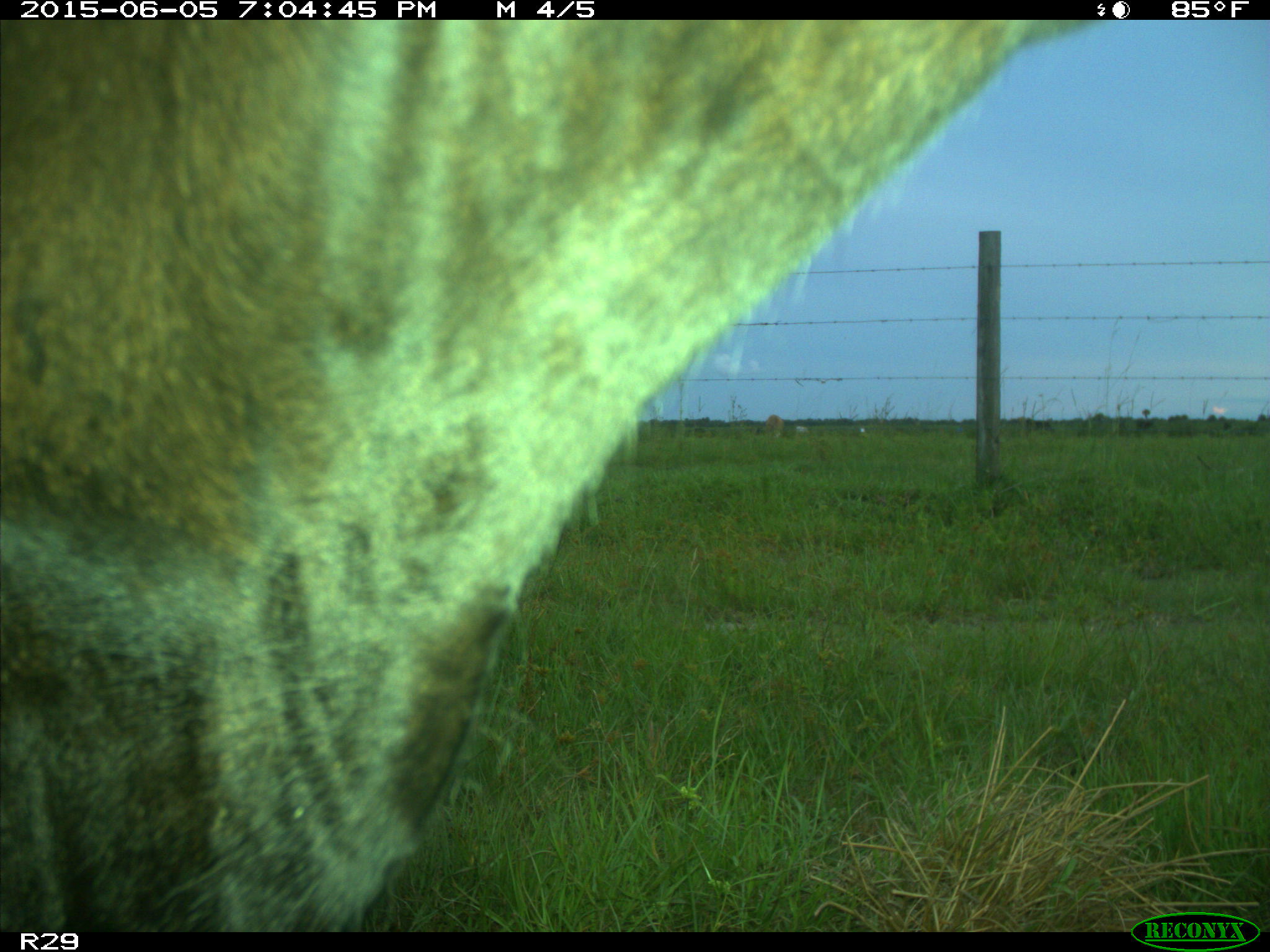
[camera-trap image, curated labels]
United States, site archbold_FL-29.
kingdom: Animalia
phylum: Chordata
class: Mammalia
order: Artiodactyla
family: Bovidae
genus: Bos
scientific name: Bos taurus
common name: domestic cow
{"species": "Bos taurus (domestic cow)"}